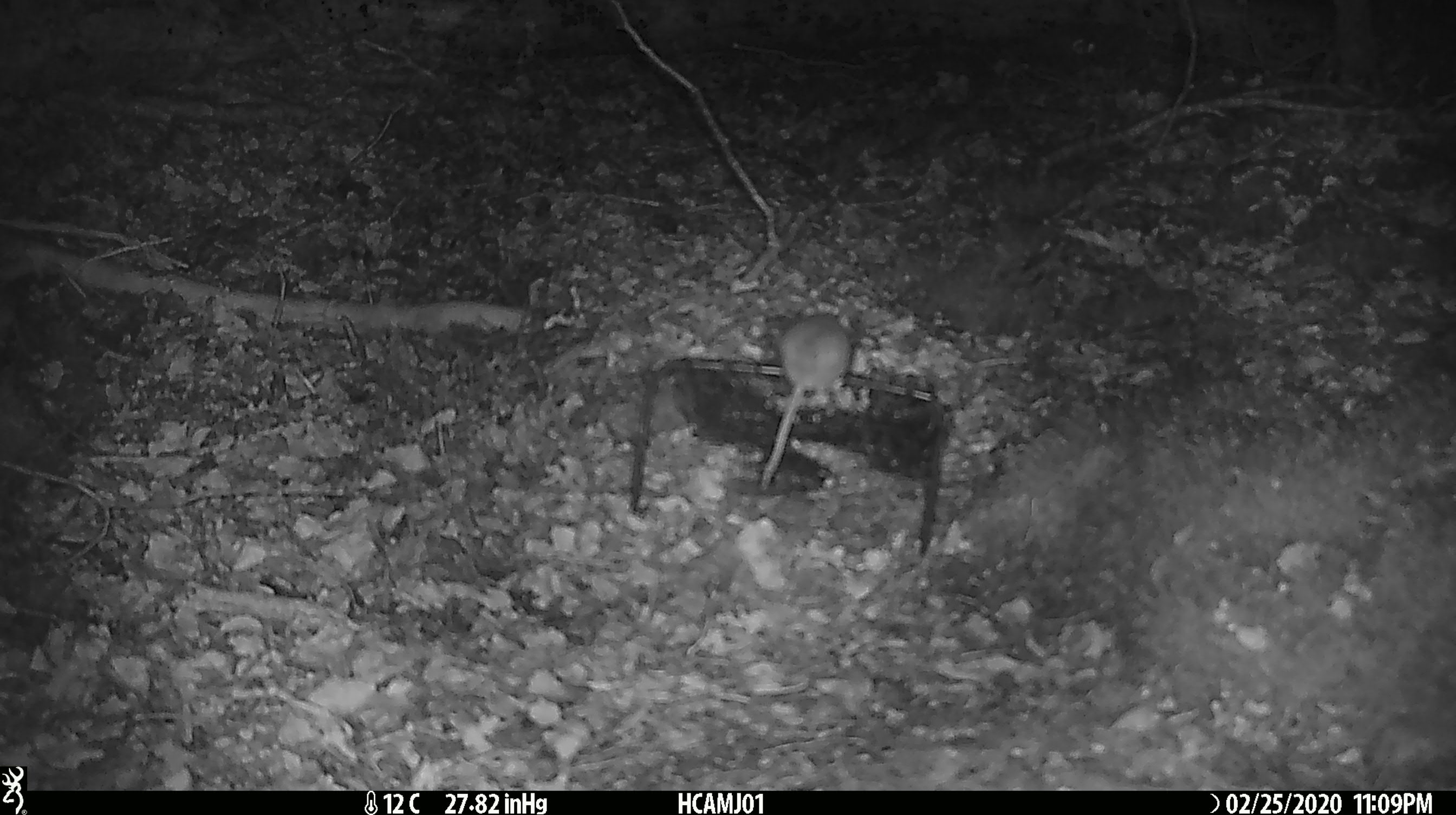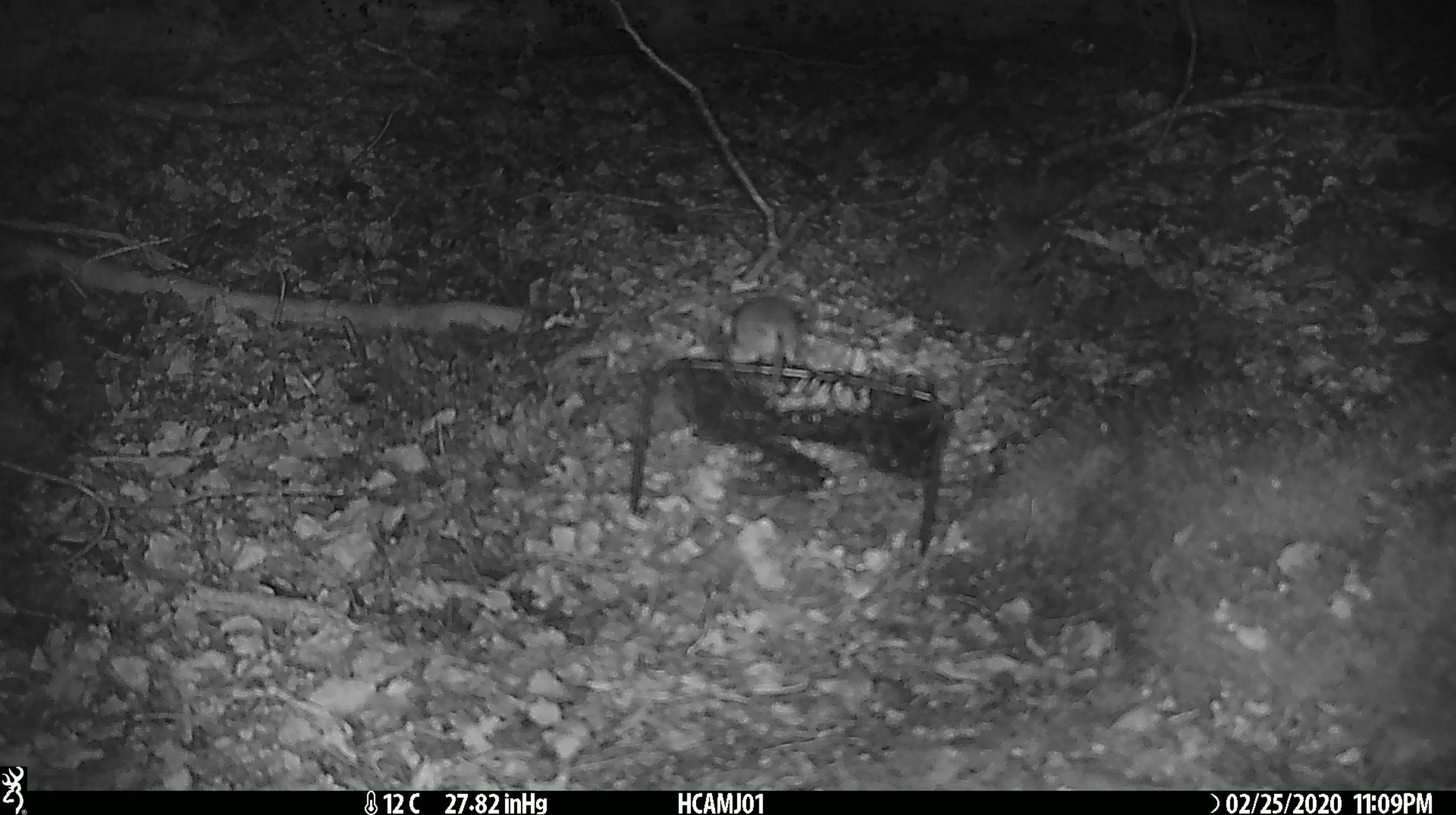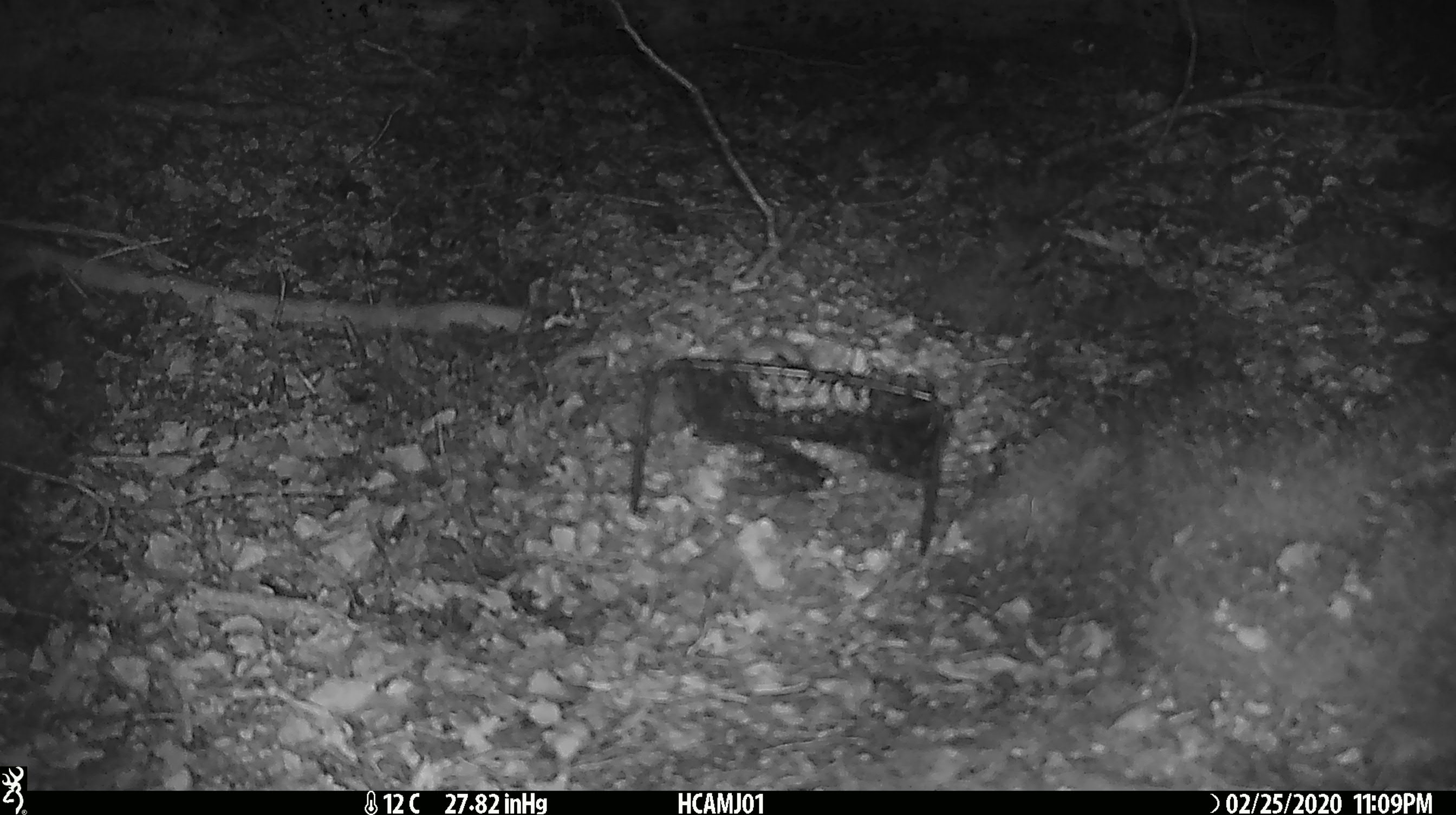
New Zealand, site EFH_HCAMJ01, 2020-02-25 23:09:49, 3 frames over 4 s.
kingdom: Animalia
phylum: Chordata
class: Mammalia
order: Rodentia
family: Muridae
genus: Mus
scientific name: Mus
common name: mouse